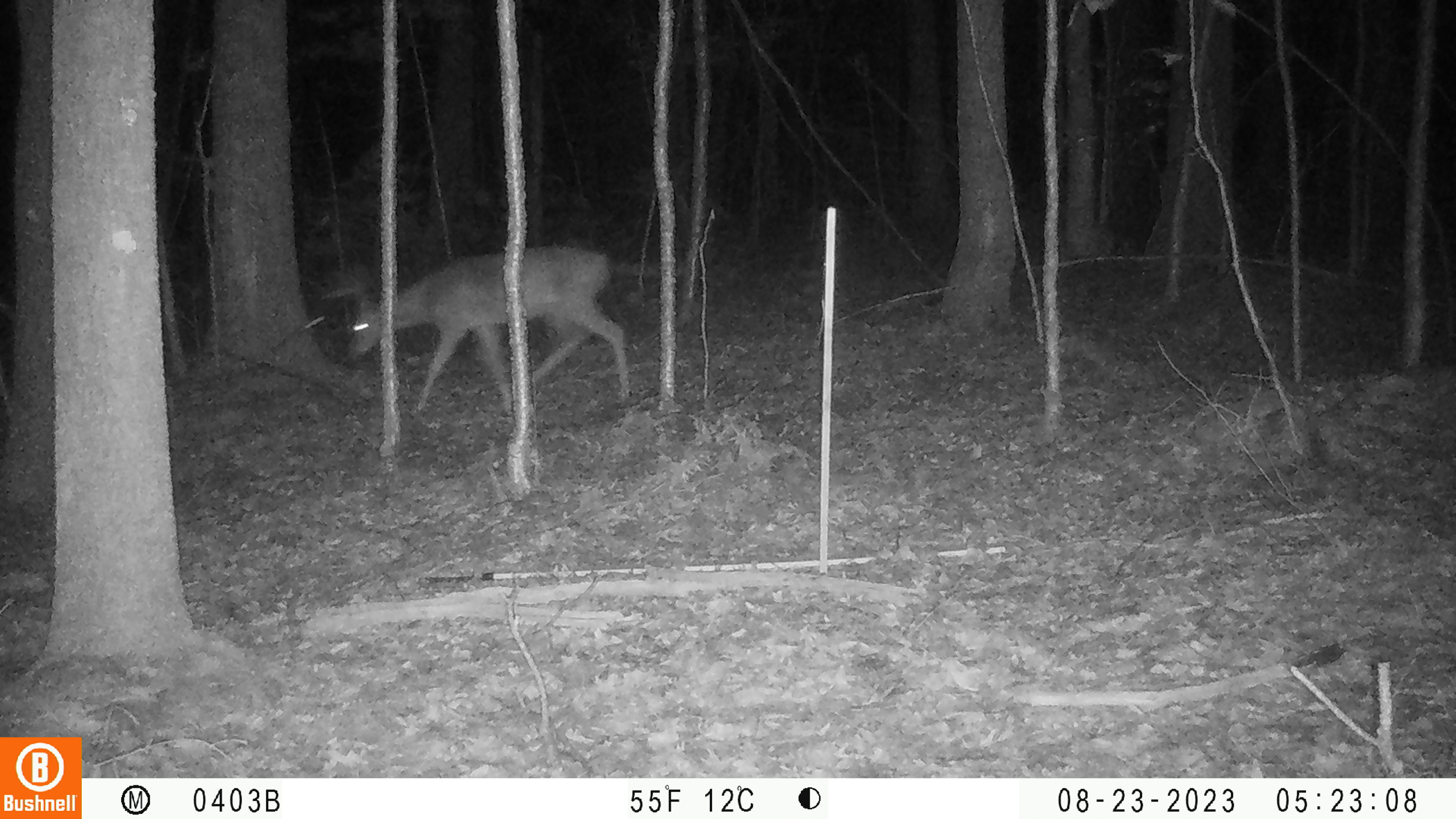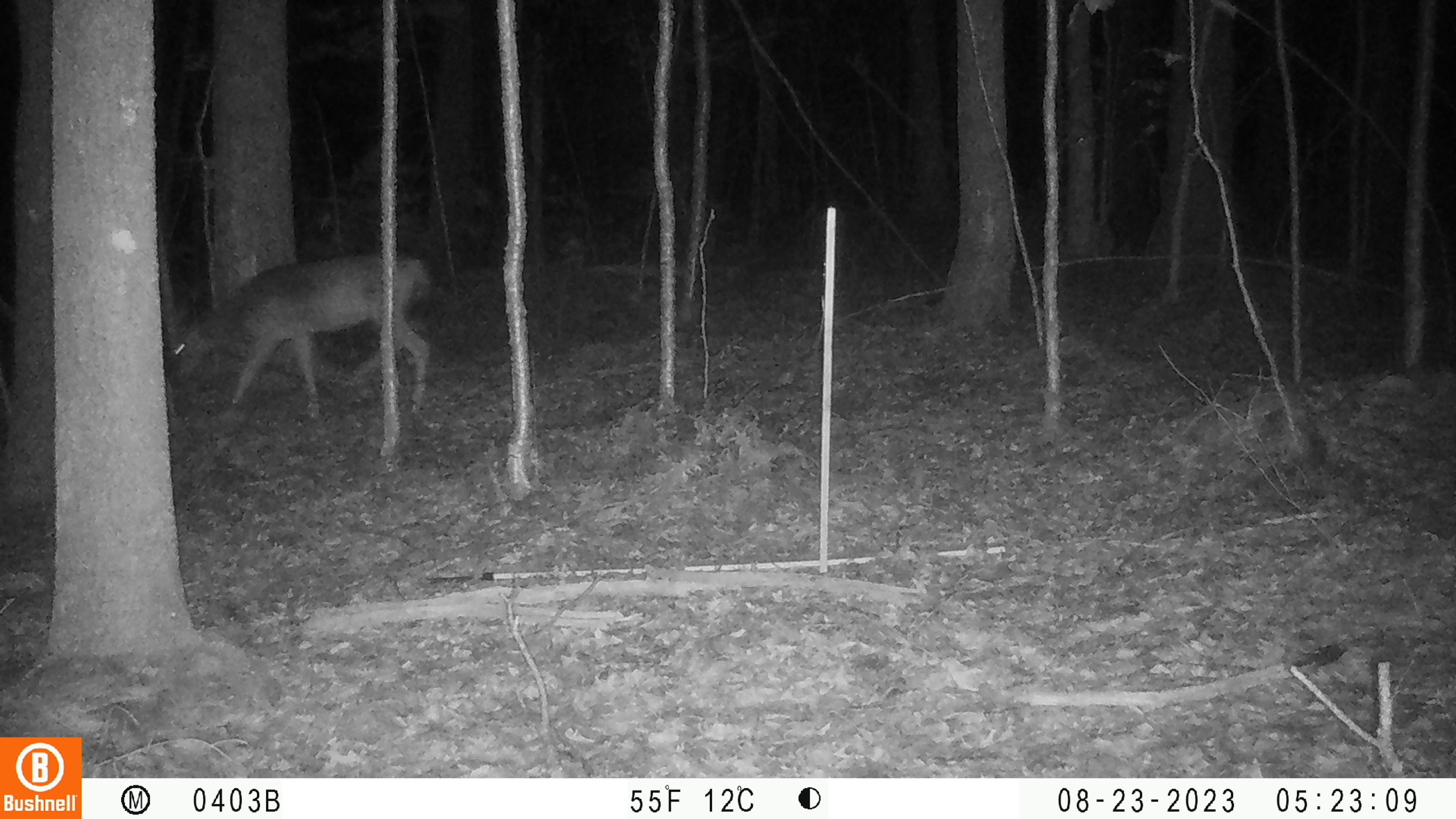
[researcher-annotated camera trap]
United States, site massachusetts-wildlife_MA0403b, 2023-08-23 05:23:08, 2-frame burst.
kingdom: Animalia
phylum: Chordata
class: Mammalia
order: Artiodactyla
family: Cervidae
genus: Odocoileus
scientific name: Odocoileus virginianus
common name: white-tailed deer